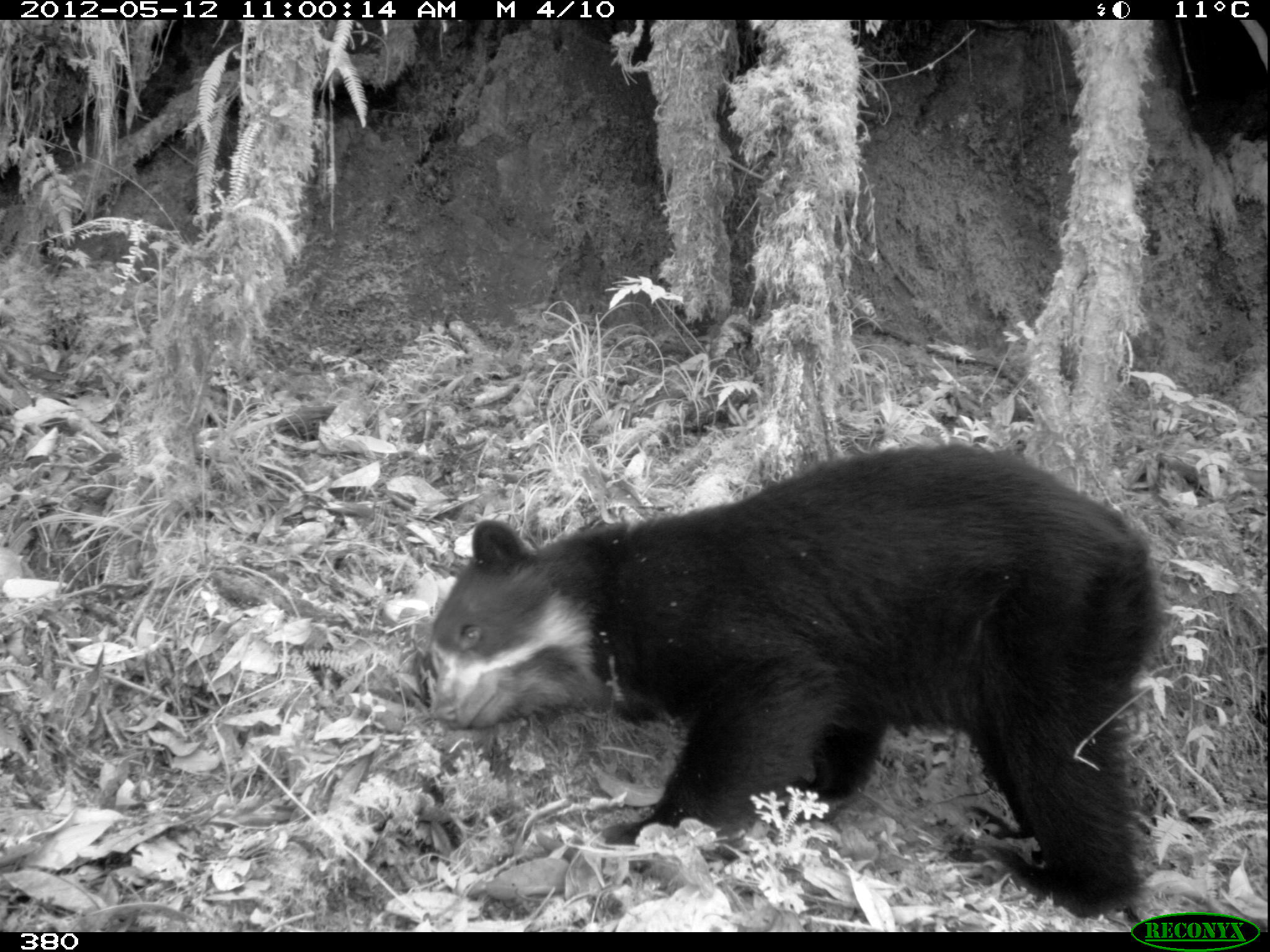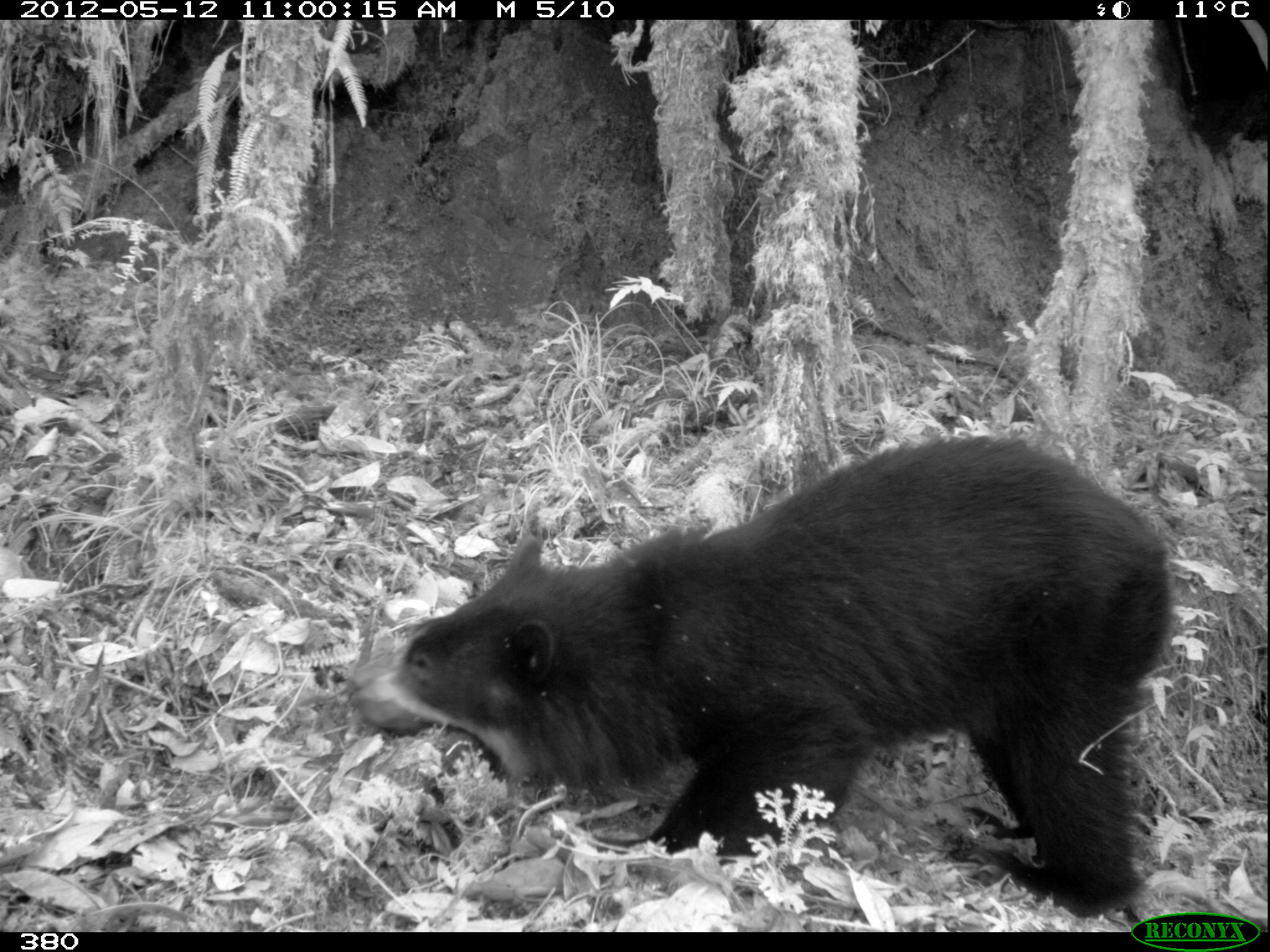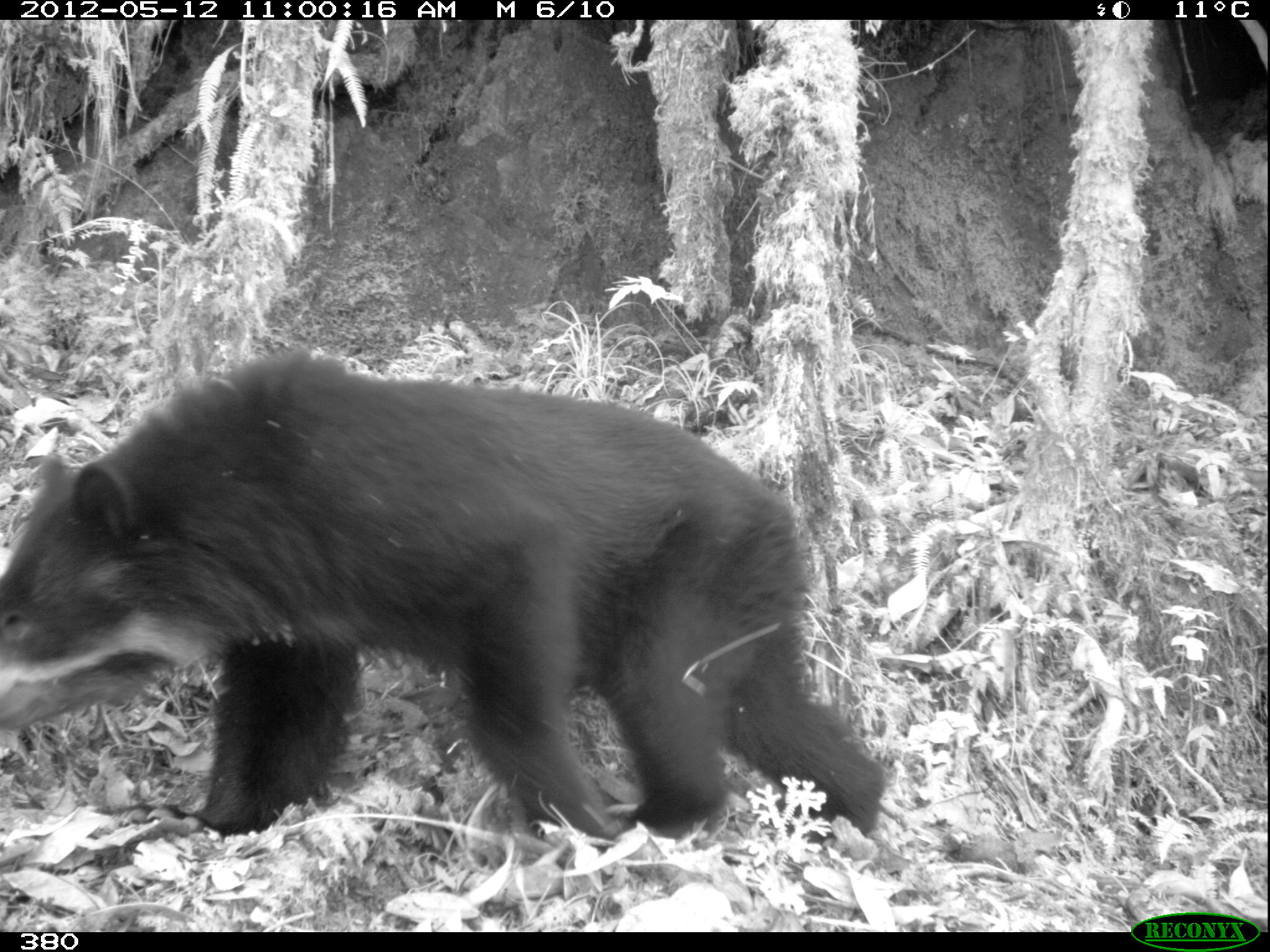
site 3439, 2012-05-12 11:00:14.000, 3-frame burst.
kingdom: Animalia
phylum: Chordata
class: Mammalia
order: Carnivora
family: Ursidae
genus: Tremarctos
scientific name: Tremarctos ornatus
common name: spectacled bear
Tremarctos ornatus (spectacled bear).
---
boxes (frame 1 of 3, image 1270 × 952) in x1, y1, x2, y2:
tremarctos ornatus: 416, 444, 1158, 918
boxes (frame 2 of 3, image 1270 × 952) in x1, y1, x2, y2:
tremarctos ornatus: 345, 437, 1172, 913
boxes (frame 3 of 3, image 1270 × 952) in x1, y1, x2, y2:
tremarctos ornatus: 0, 345, 884, 837